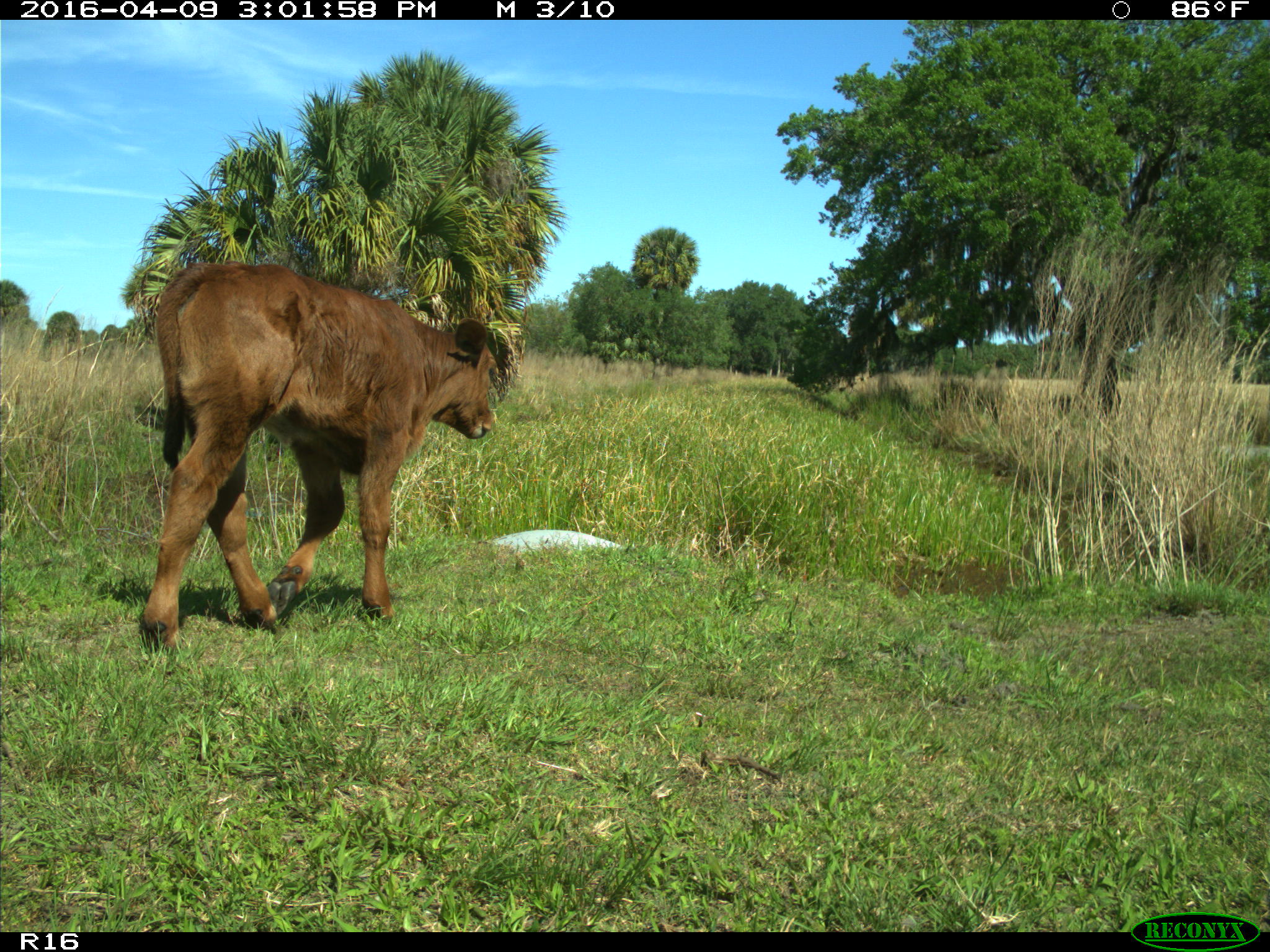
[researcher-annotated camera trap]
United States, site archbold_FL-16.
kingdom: Animalia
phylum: Chordata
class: Mammalia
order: Artiodactyla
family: Bovidae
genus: Bos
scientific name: Bos taurus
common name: domestic cow